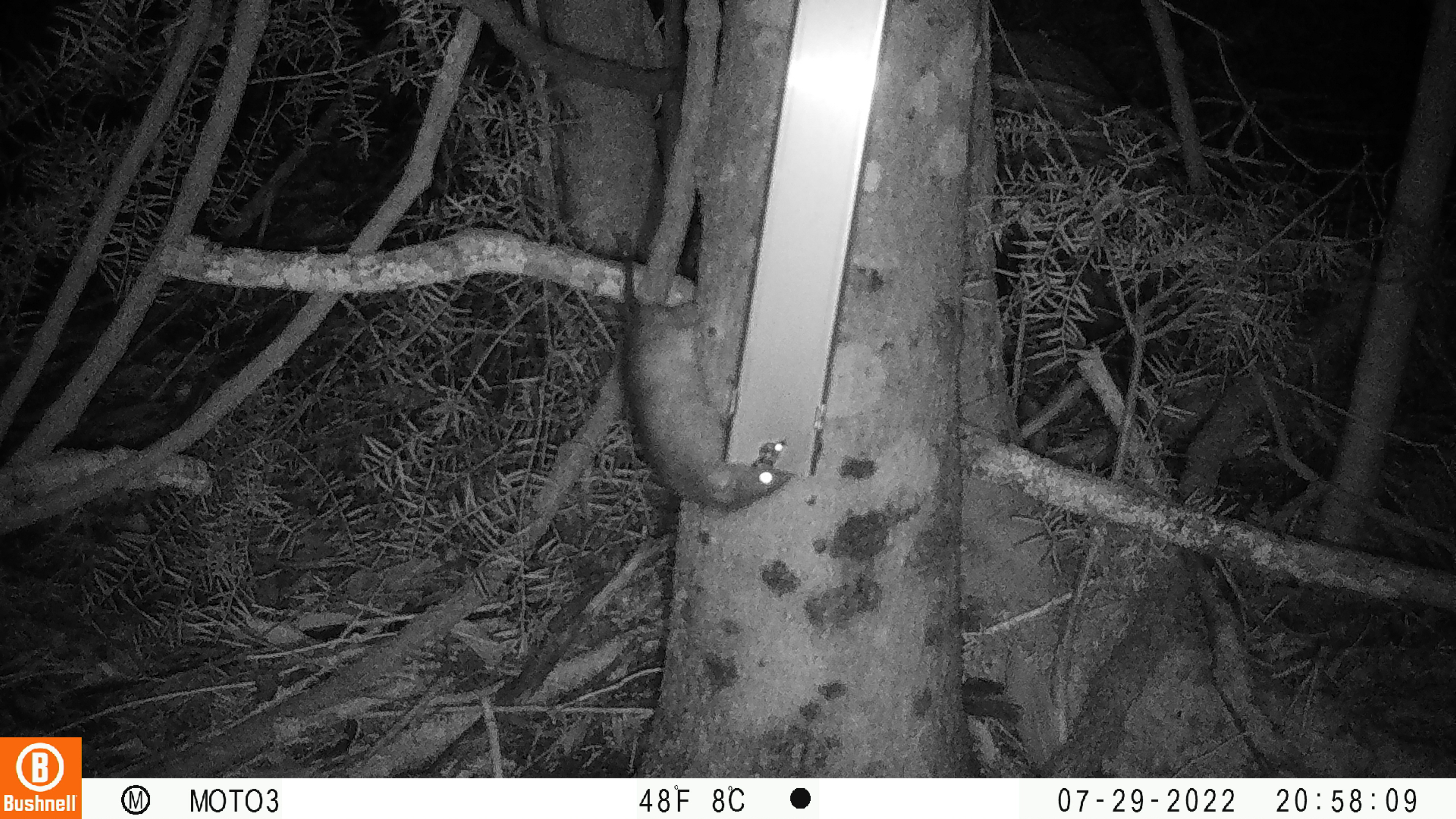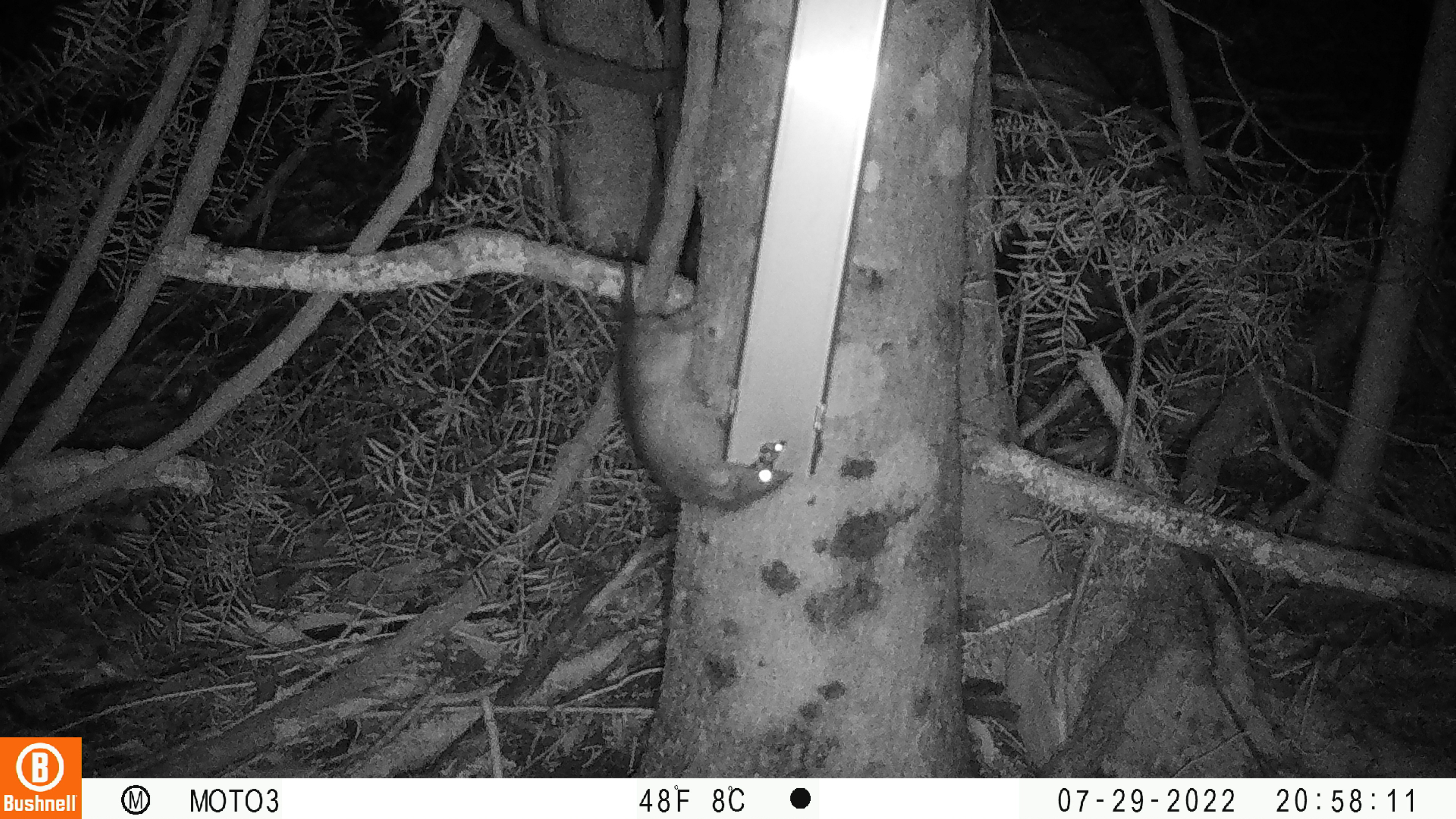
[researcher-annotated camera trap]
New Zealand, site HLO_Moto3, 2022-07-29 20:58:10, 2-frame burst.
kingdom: Animalia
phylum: Chordata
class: Mammalia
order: Rodentia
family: Muridae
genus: Rattus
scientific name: Rattus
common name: rat